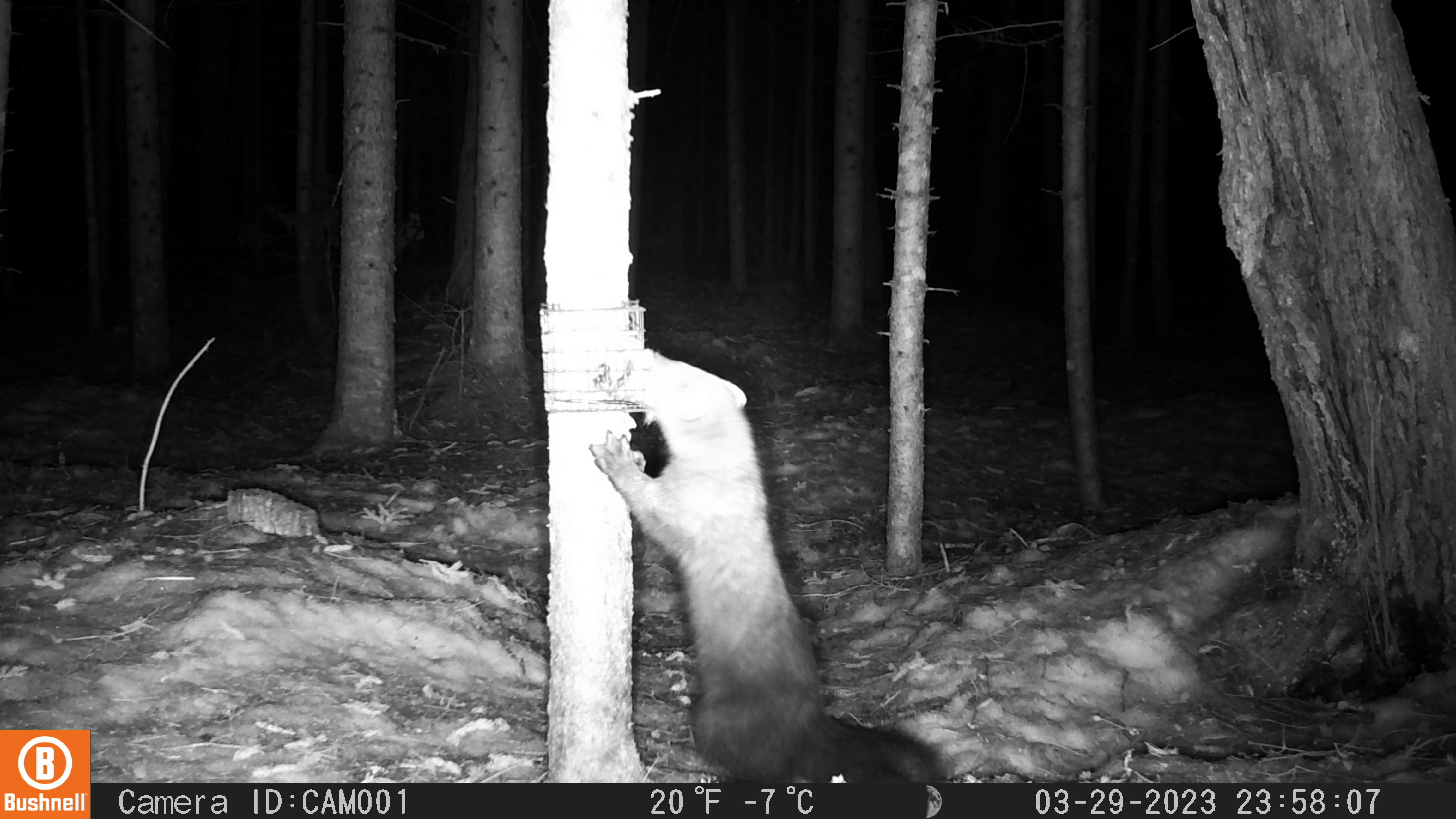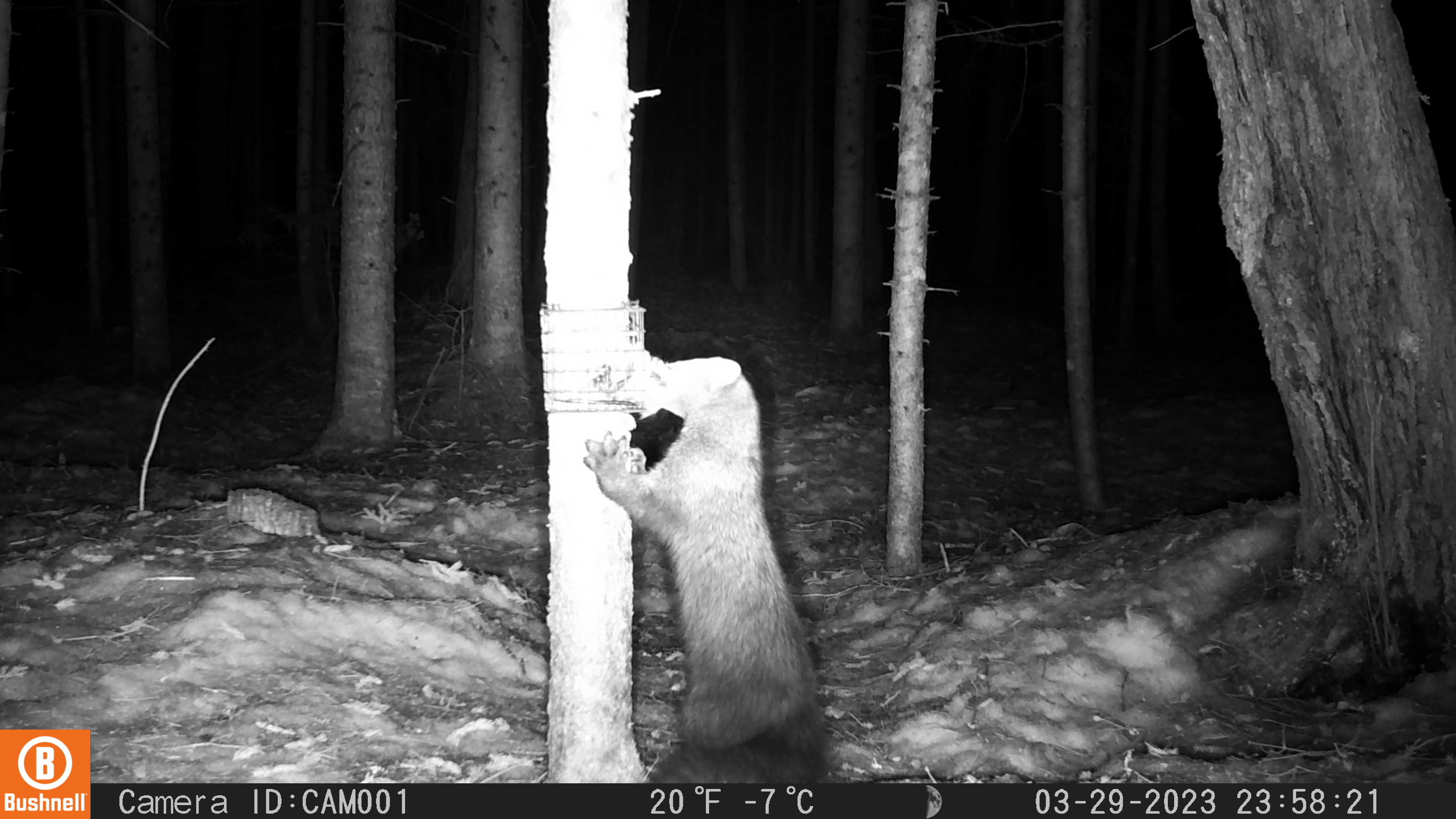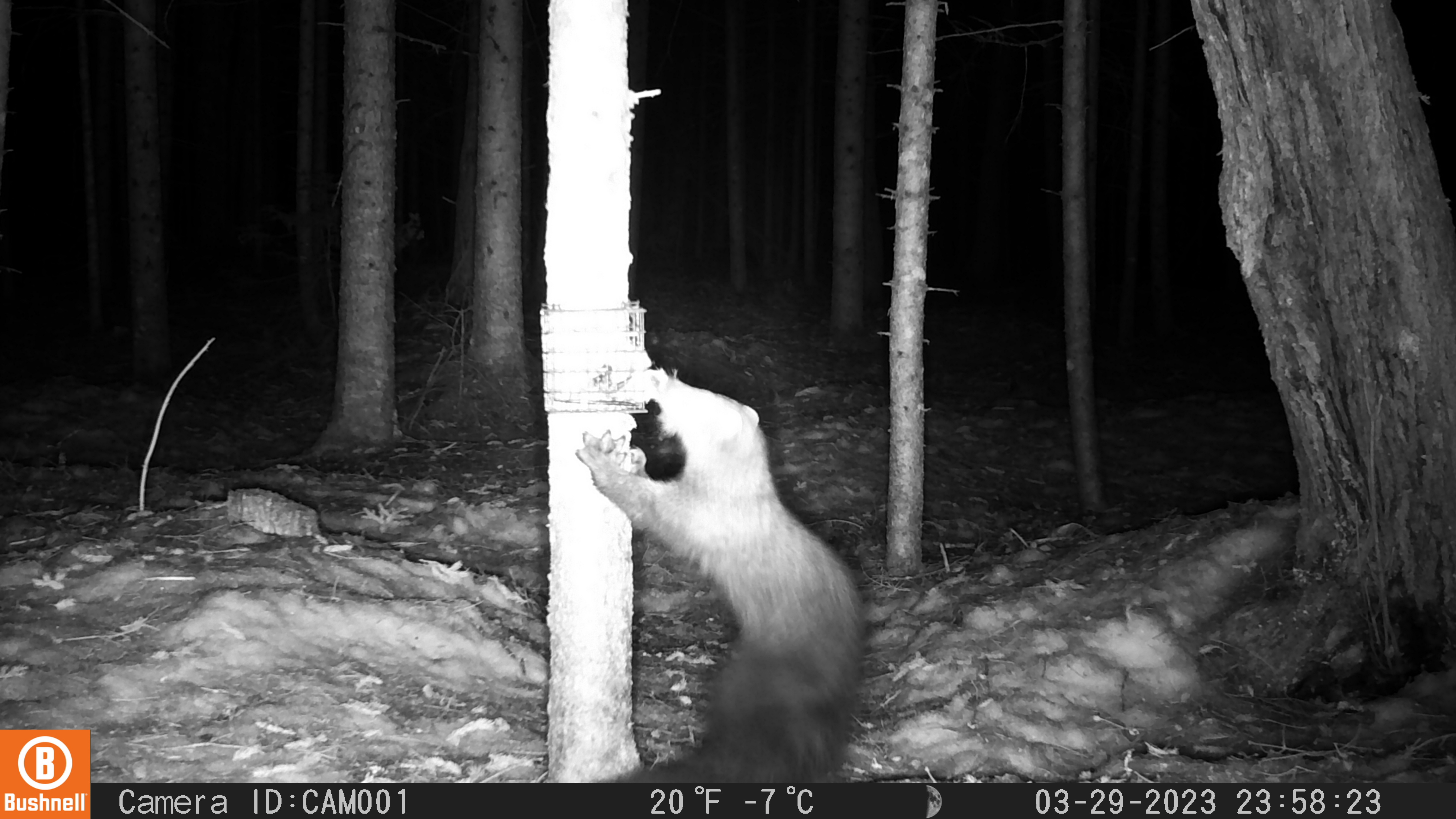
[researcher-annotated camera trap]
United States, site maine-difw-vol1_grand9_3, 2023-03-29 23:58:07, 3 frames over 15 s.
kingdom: Animalia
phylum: Chordata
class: Mammalia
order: Carnivora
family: Mustelidae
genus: Pekania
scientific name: Pekania pennanti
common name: fisher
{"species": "fisher (Pekania pennanti)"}